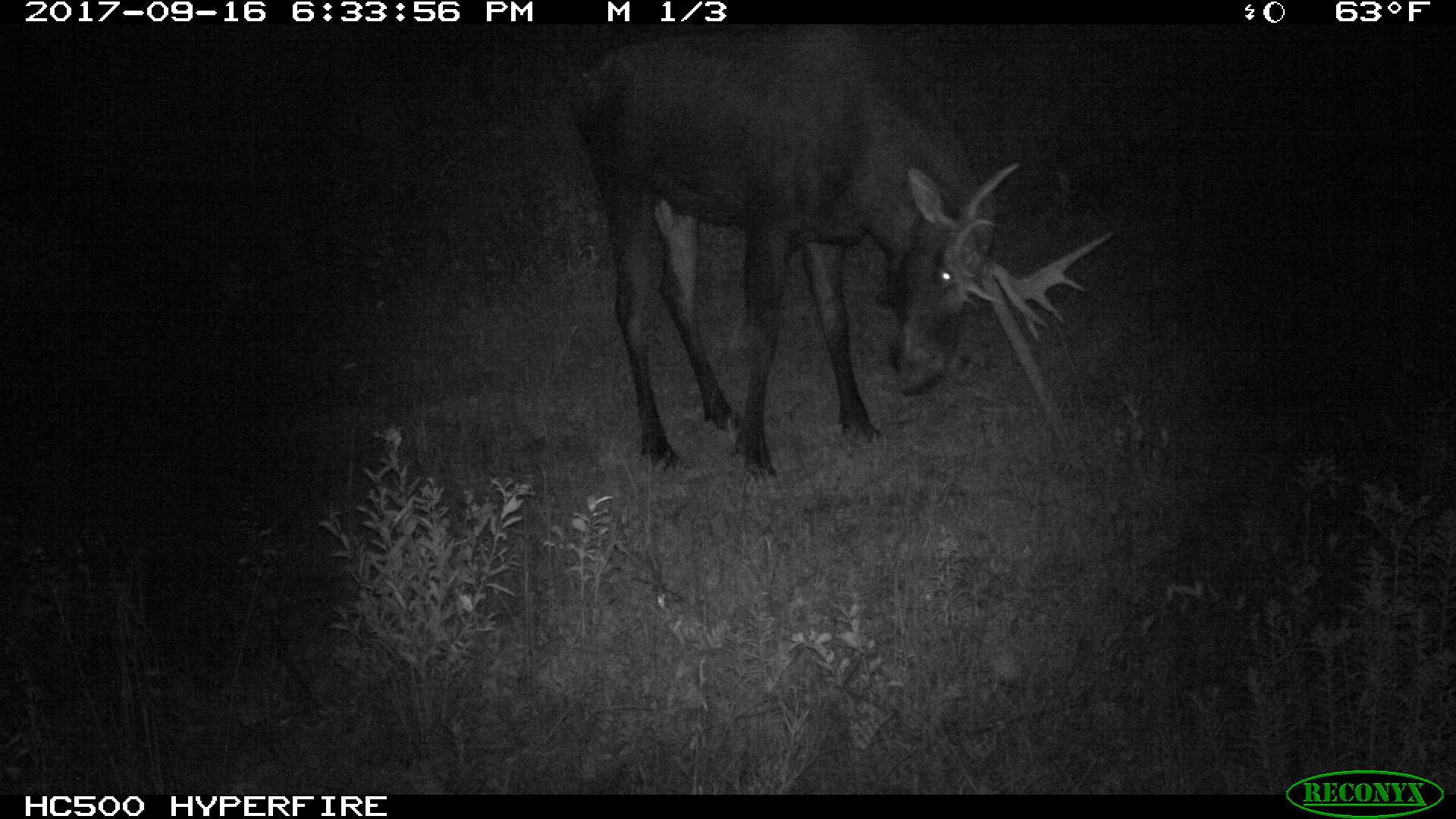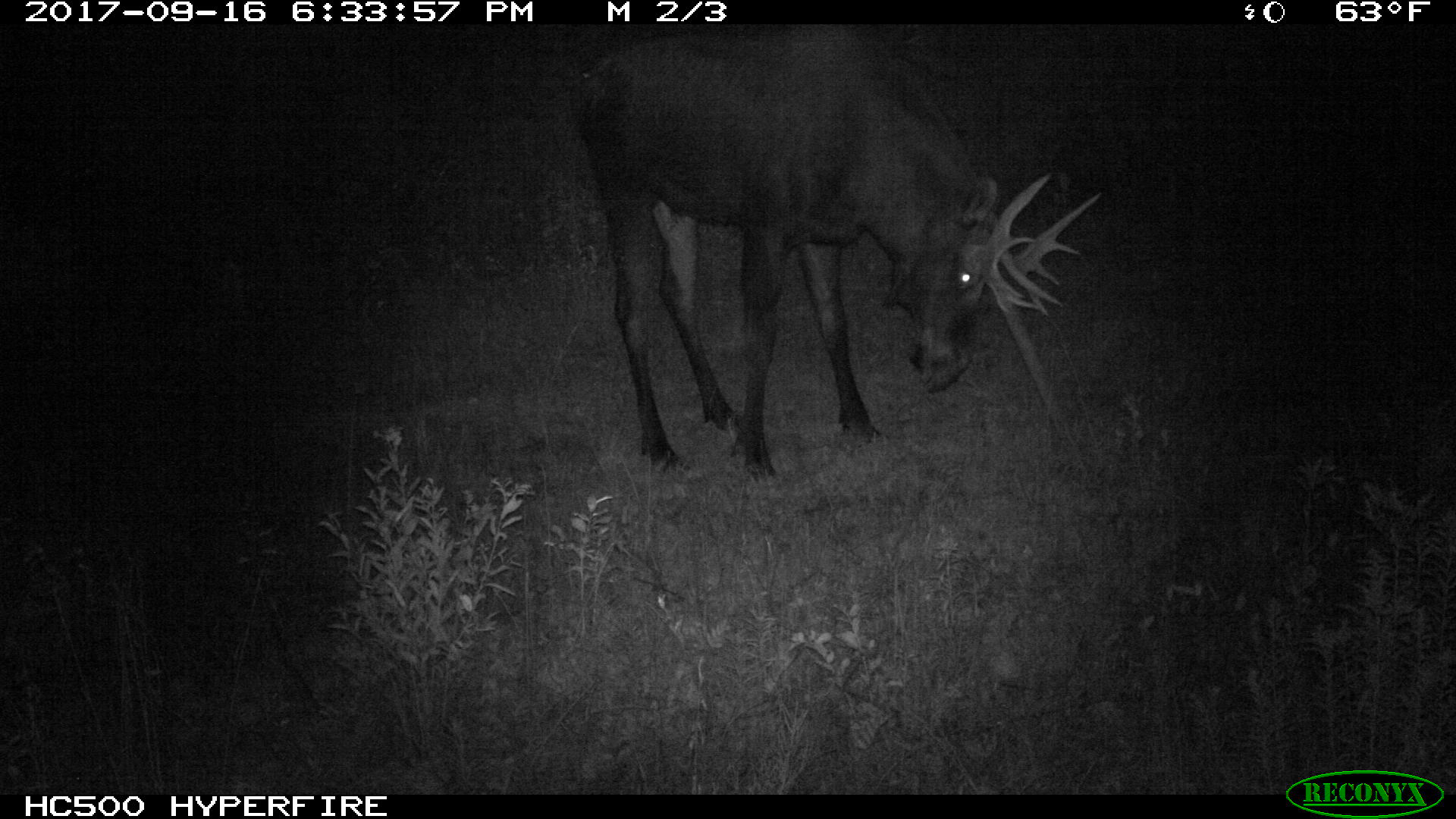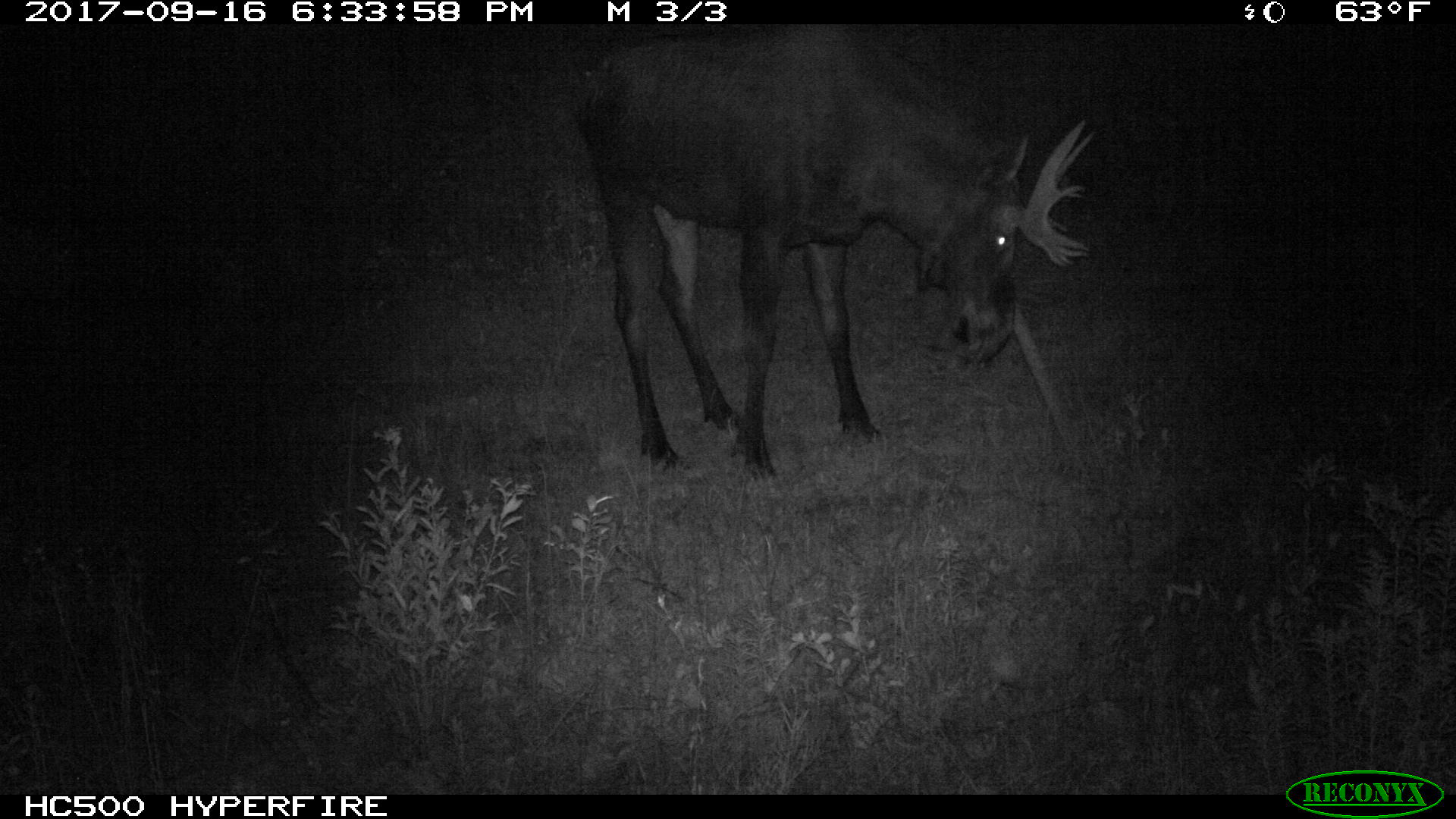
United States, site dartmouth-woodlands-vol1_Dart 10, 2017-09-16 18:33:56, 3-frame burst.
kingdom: Animalia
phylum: Chordata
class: Mammalia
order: Artiodactyla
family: Cervidae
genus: Alces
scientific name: Alces alces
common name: moose